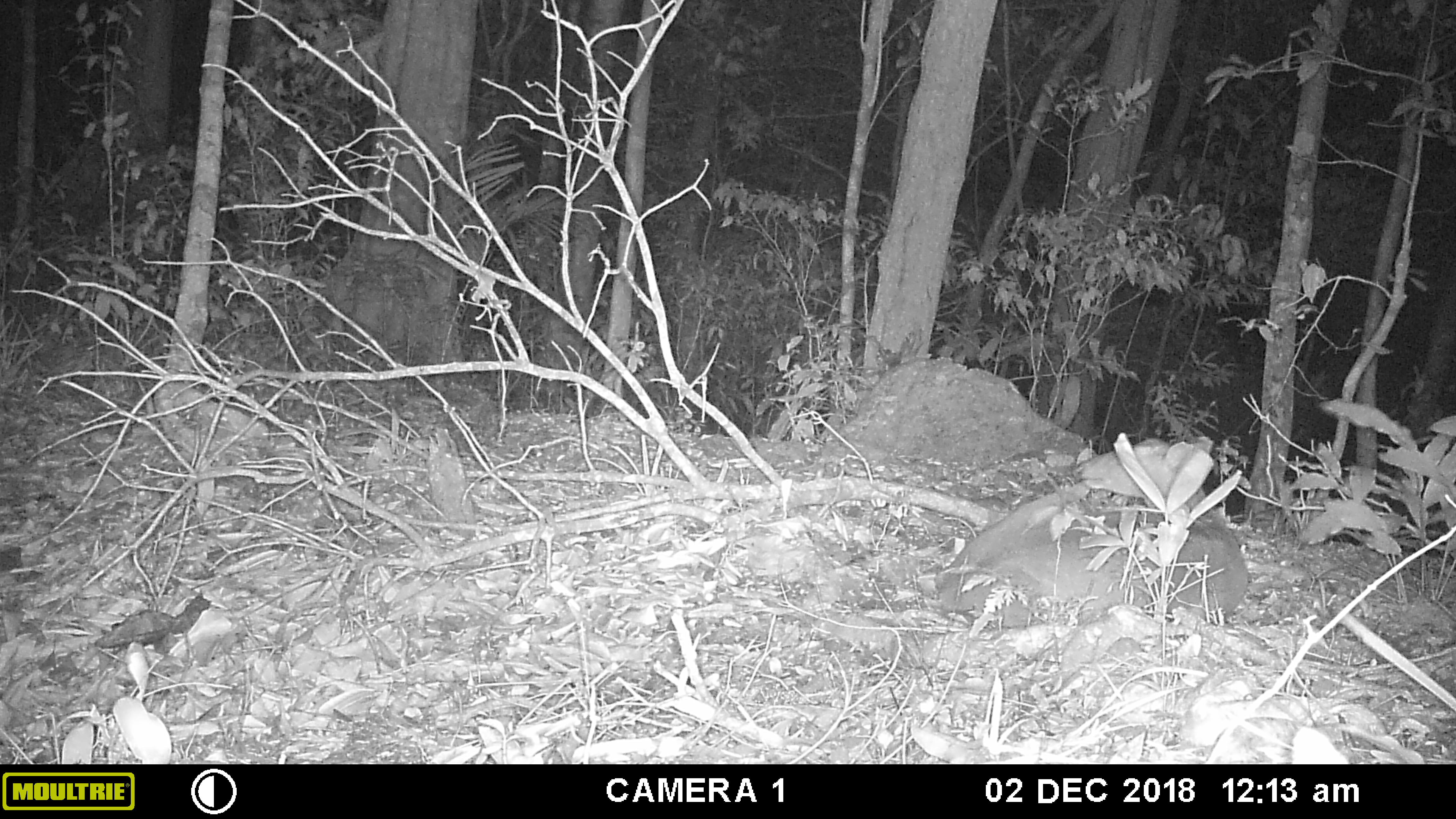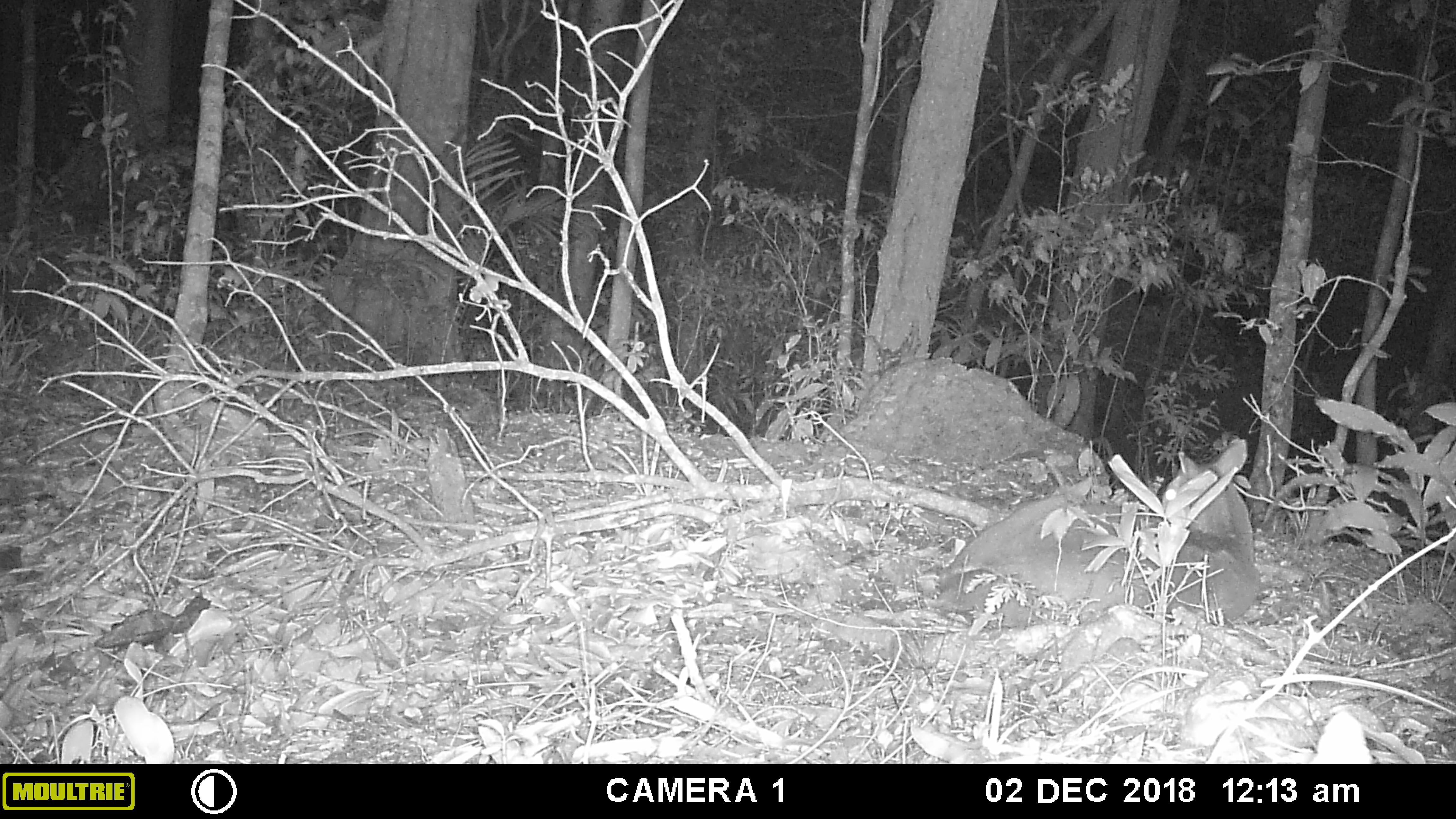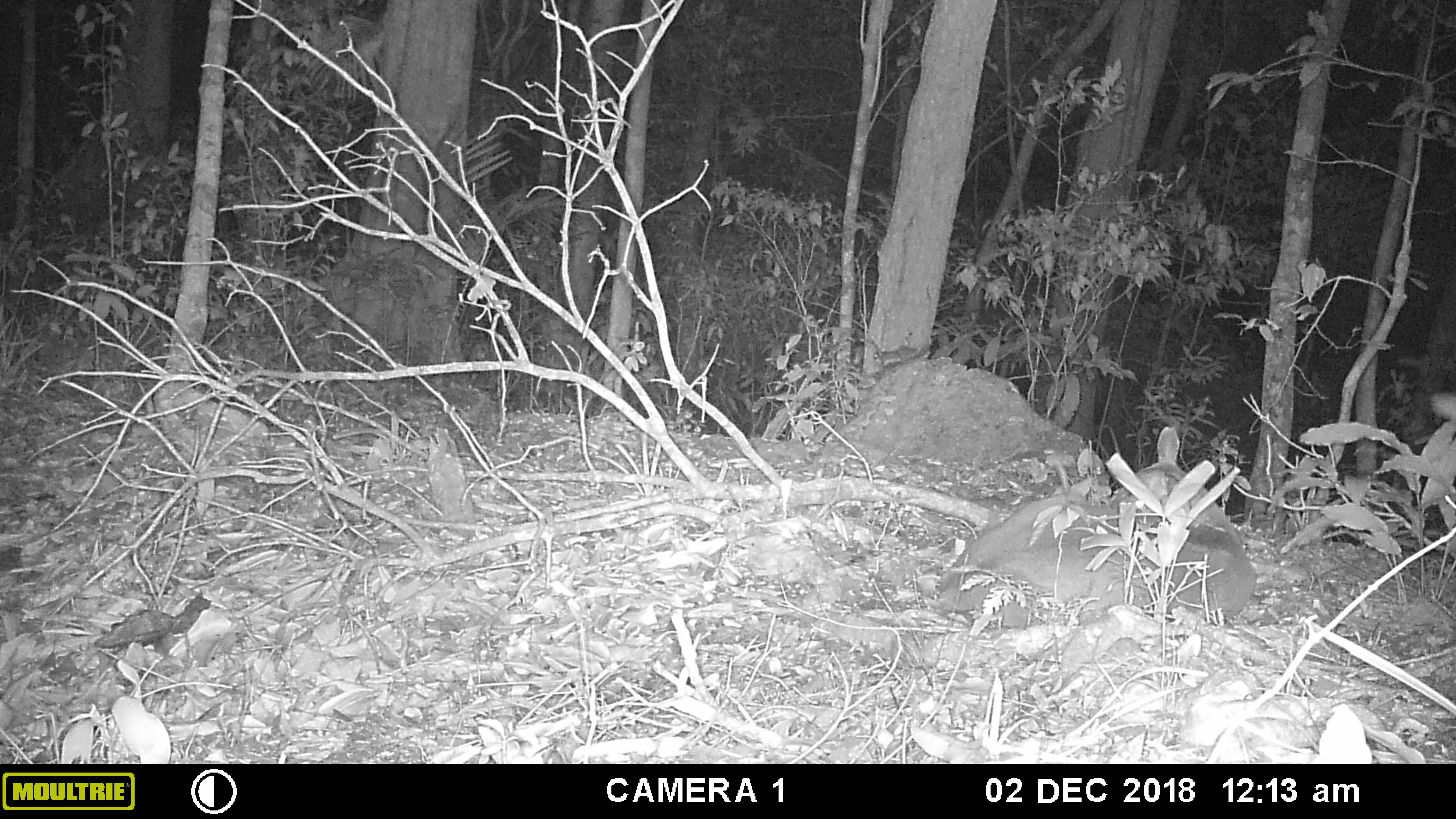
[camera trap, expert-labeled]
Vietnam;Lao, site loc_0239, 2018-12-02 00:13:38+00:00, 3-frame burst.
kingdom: Animalia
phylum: Chordata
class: Mammalia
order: Artiodactyla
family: Cervidae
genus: Muntiacus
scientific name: Muntiacus vuquangensis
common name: large-antlered muntjac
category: large antlered muntjac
Large antlered muntjac (large-antlered muntjac) (Muntiacus vuquangensis). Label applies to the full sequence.